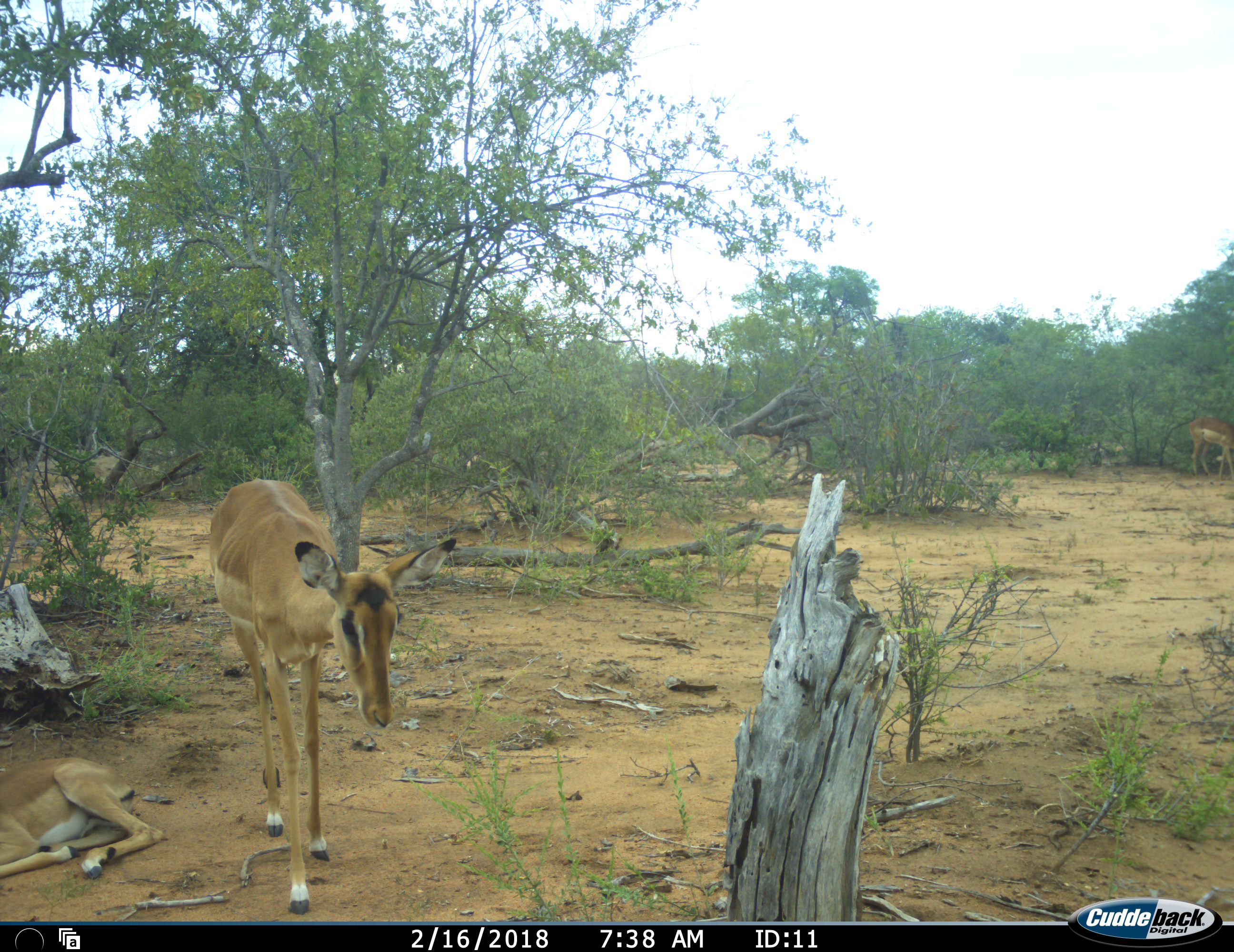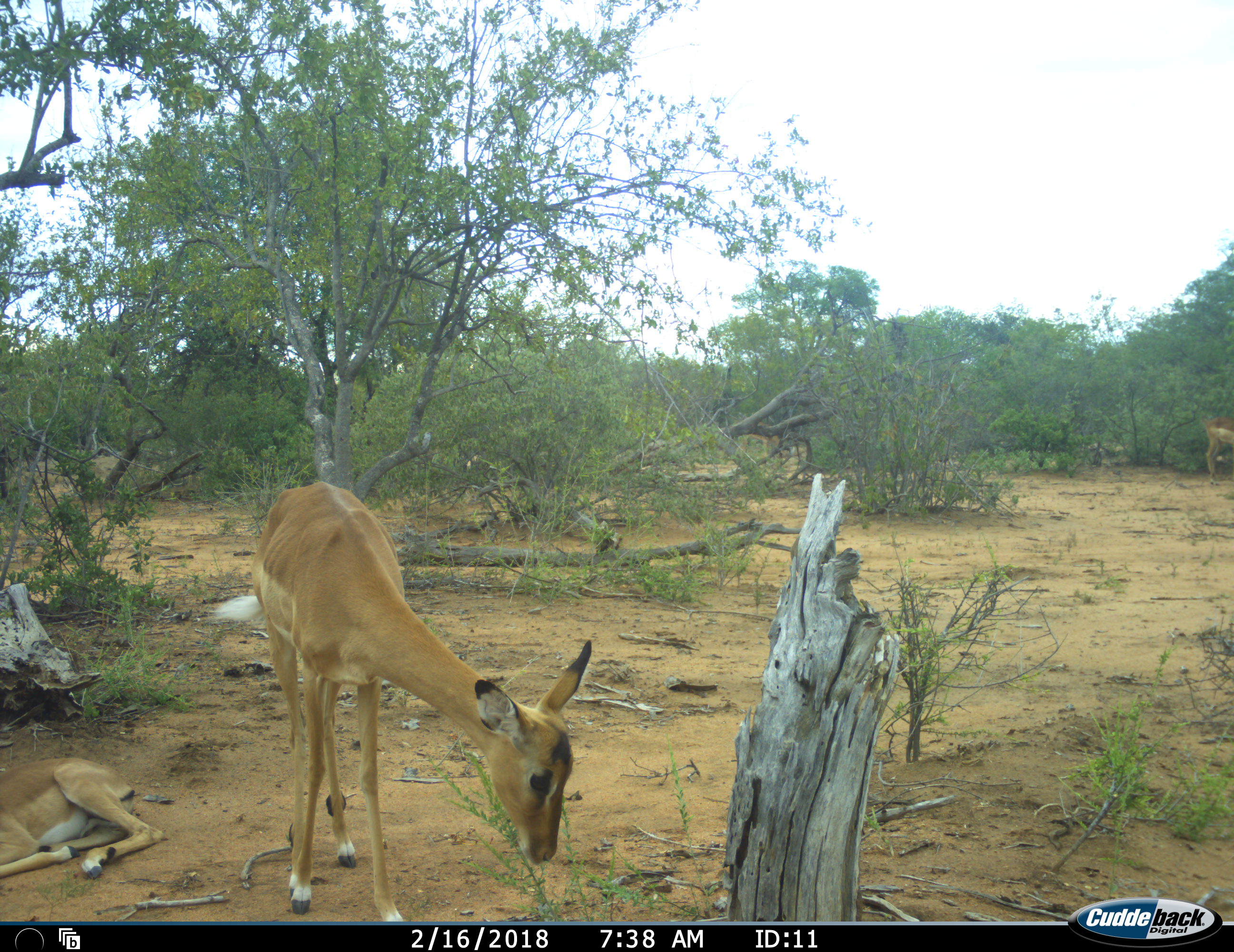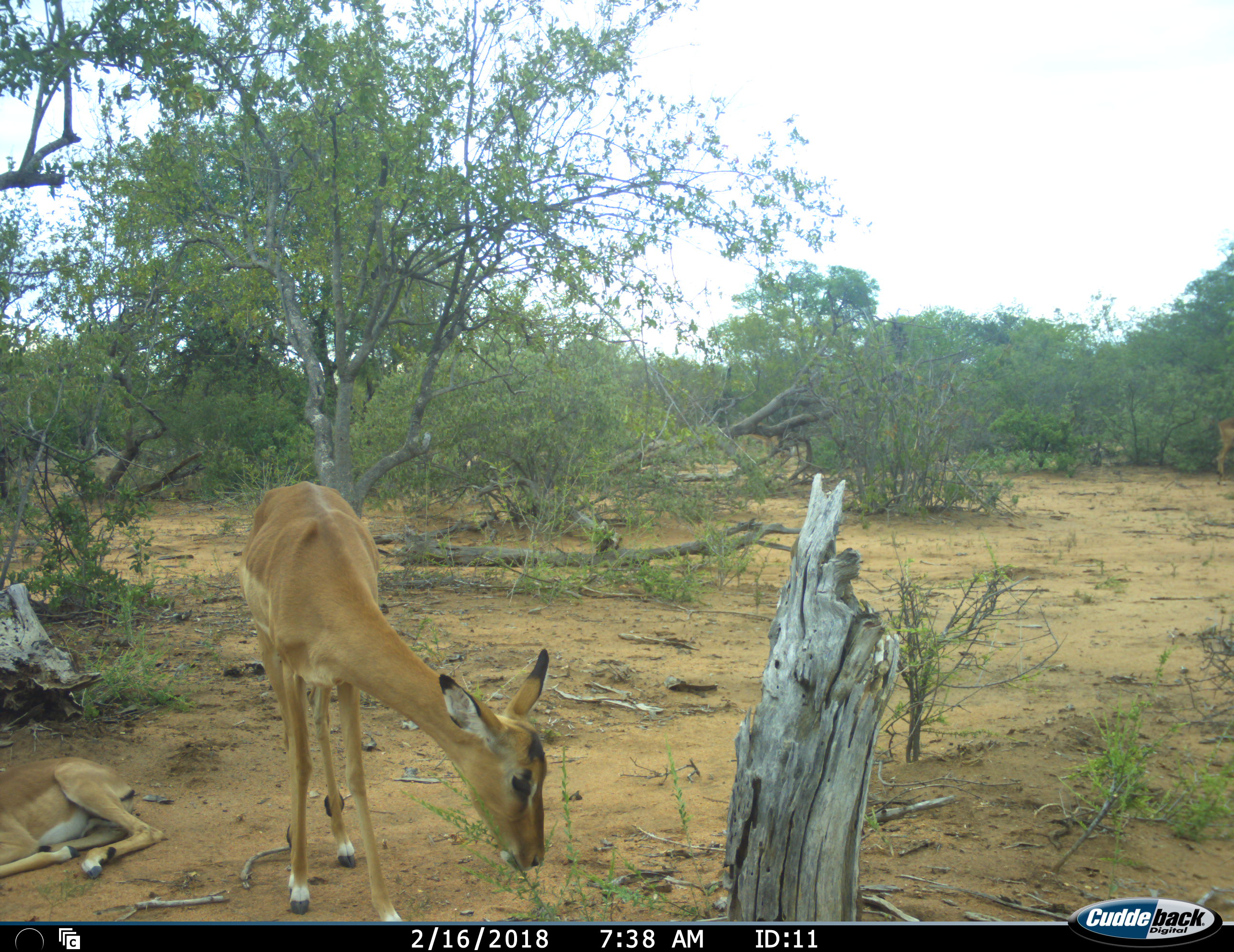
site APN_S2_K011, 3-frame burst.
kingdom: Animalia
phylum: Chordata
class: Mammalia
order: Artiodactyla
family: Bovidae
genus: Aepyceros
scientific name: Aepyceros melampus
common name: impala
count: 3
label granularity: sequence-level